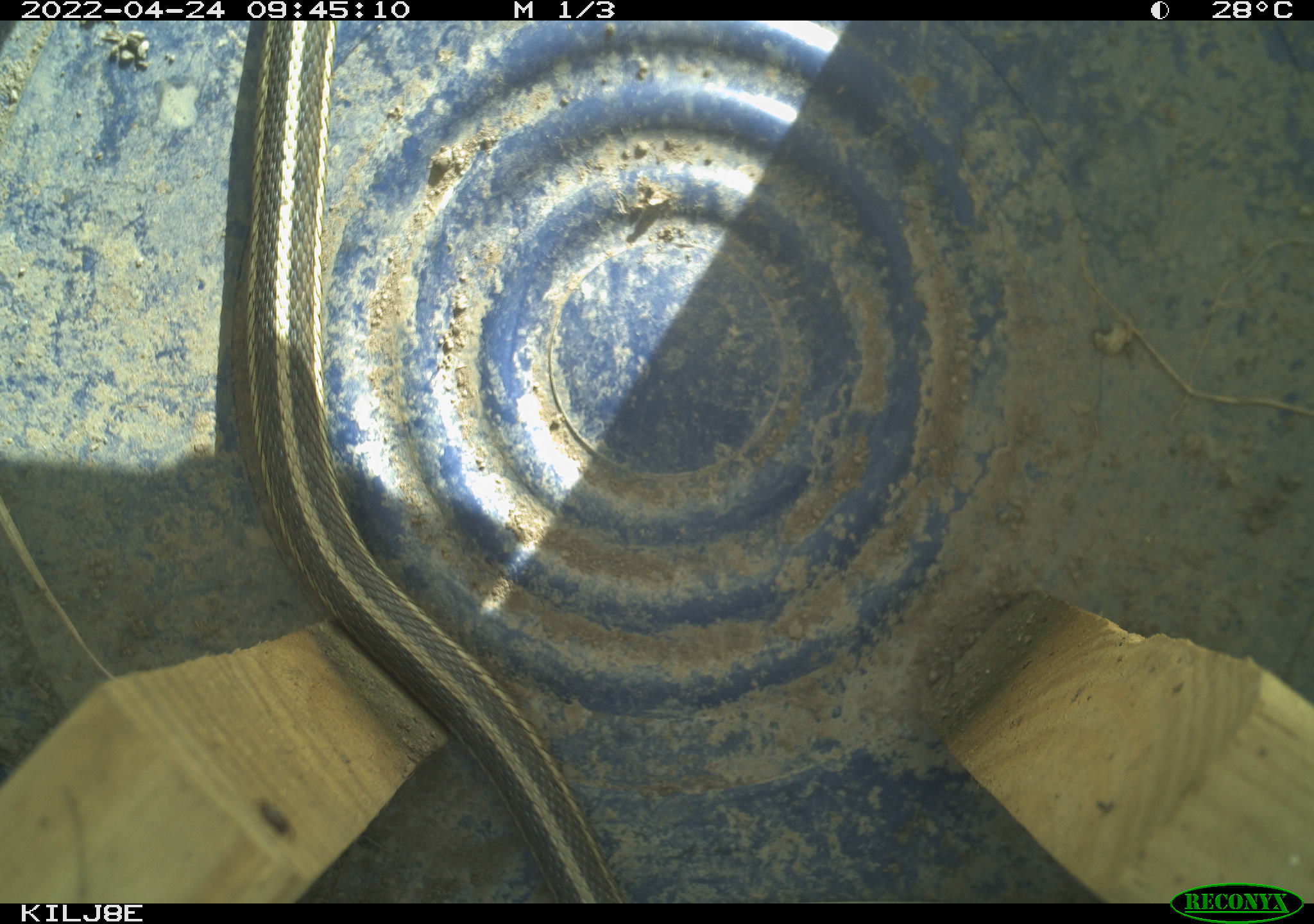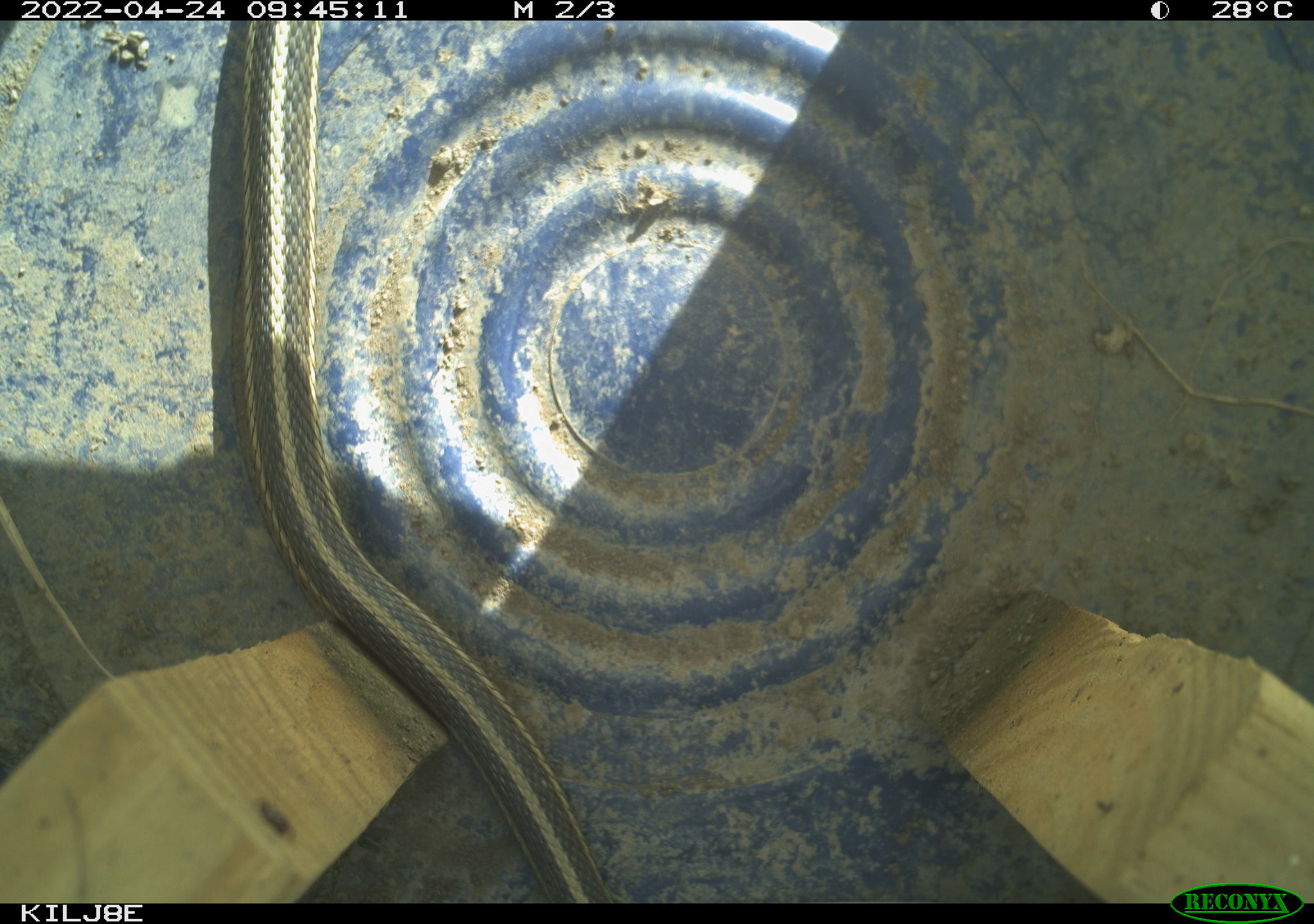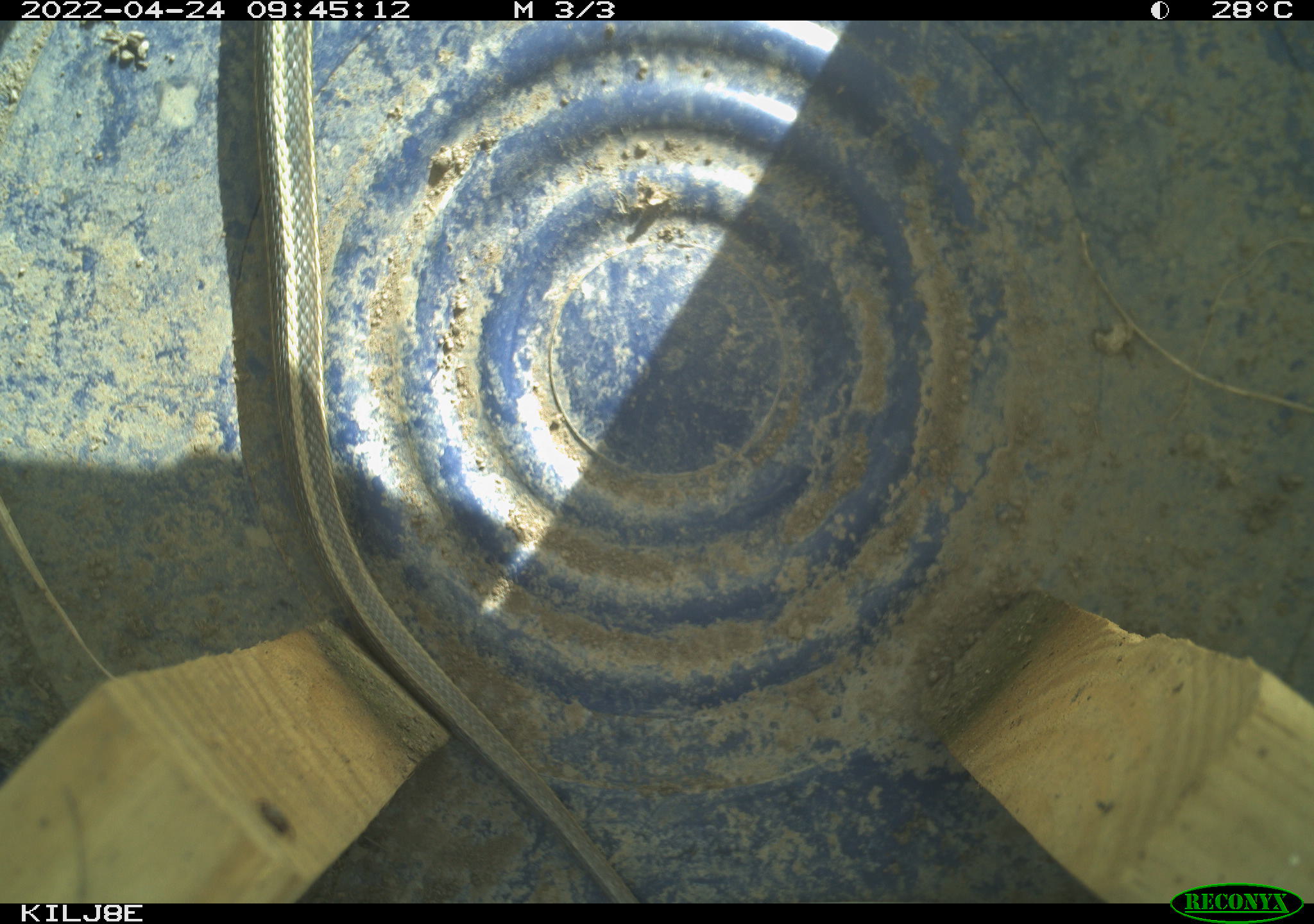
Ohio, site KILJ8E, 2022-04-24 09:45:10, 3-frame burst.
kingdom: Animalia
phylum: Chordata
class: Reptilia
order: Squamata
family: Colubridae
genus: Thamnophis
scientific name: Thamnophis sirtalis sirtalis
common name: eastern gartersnake